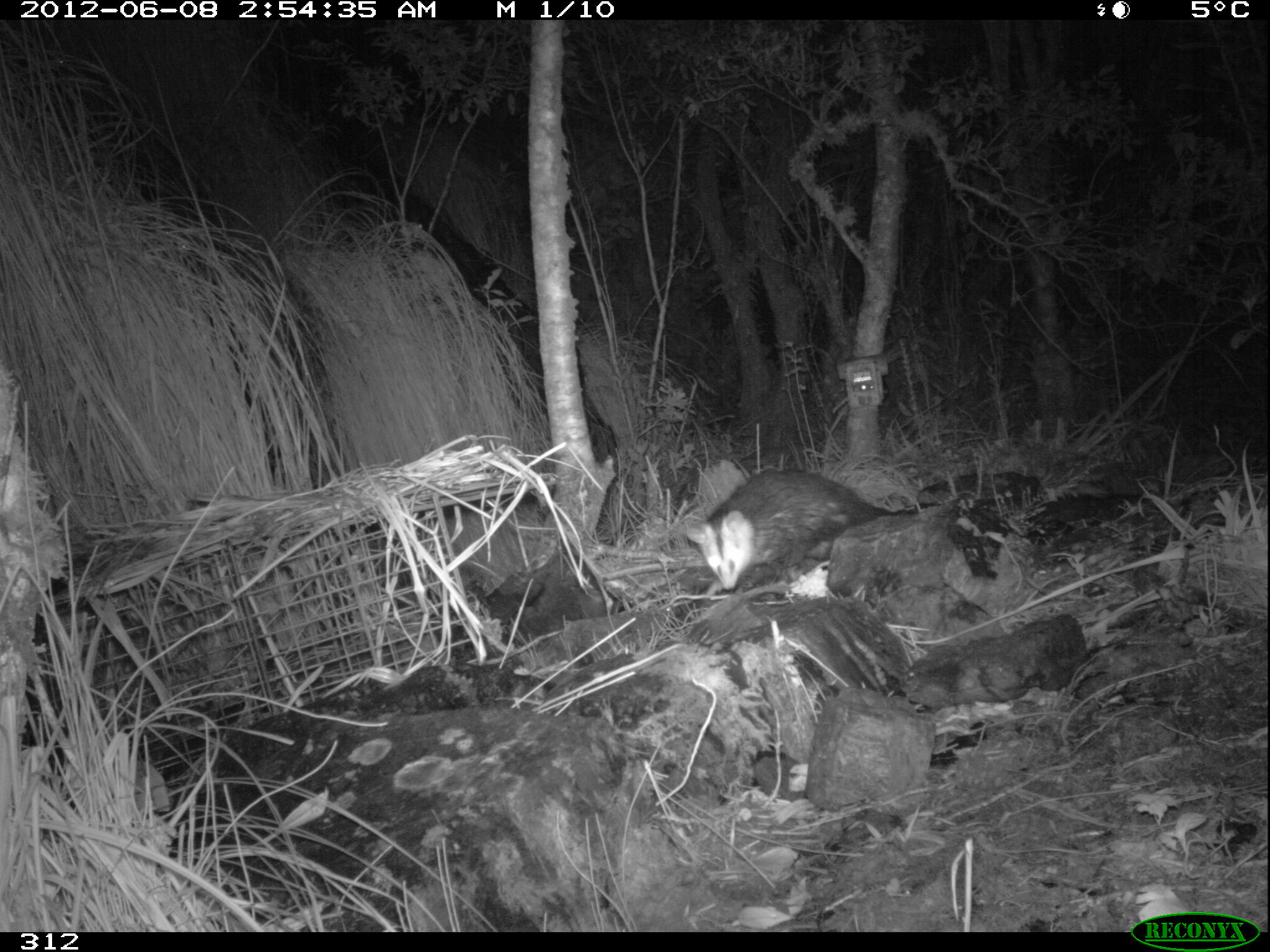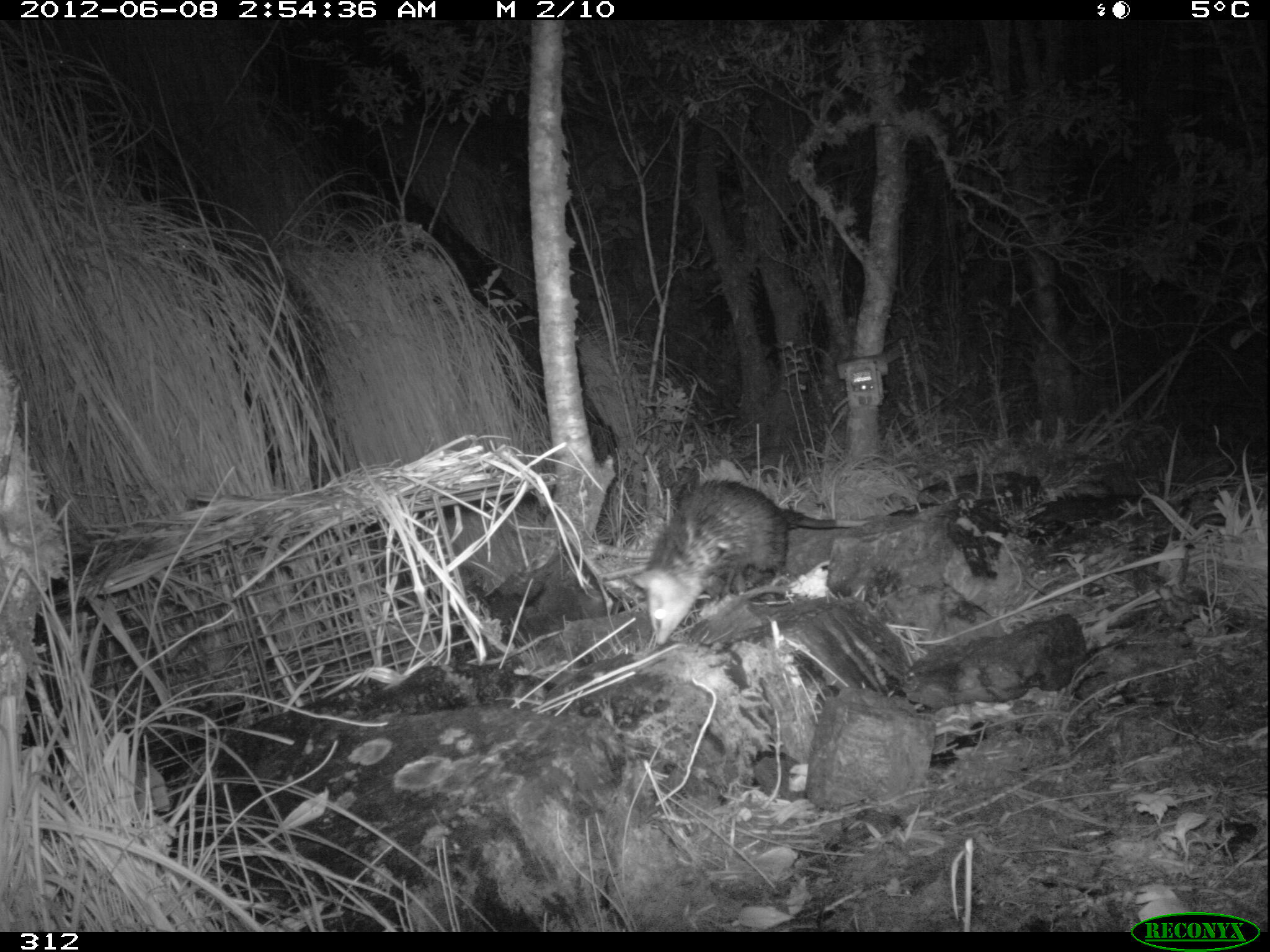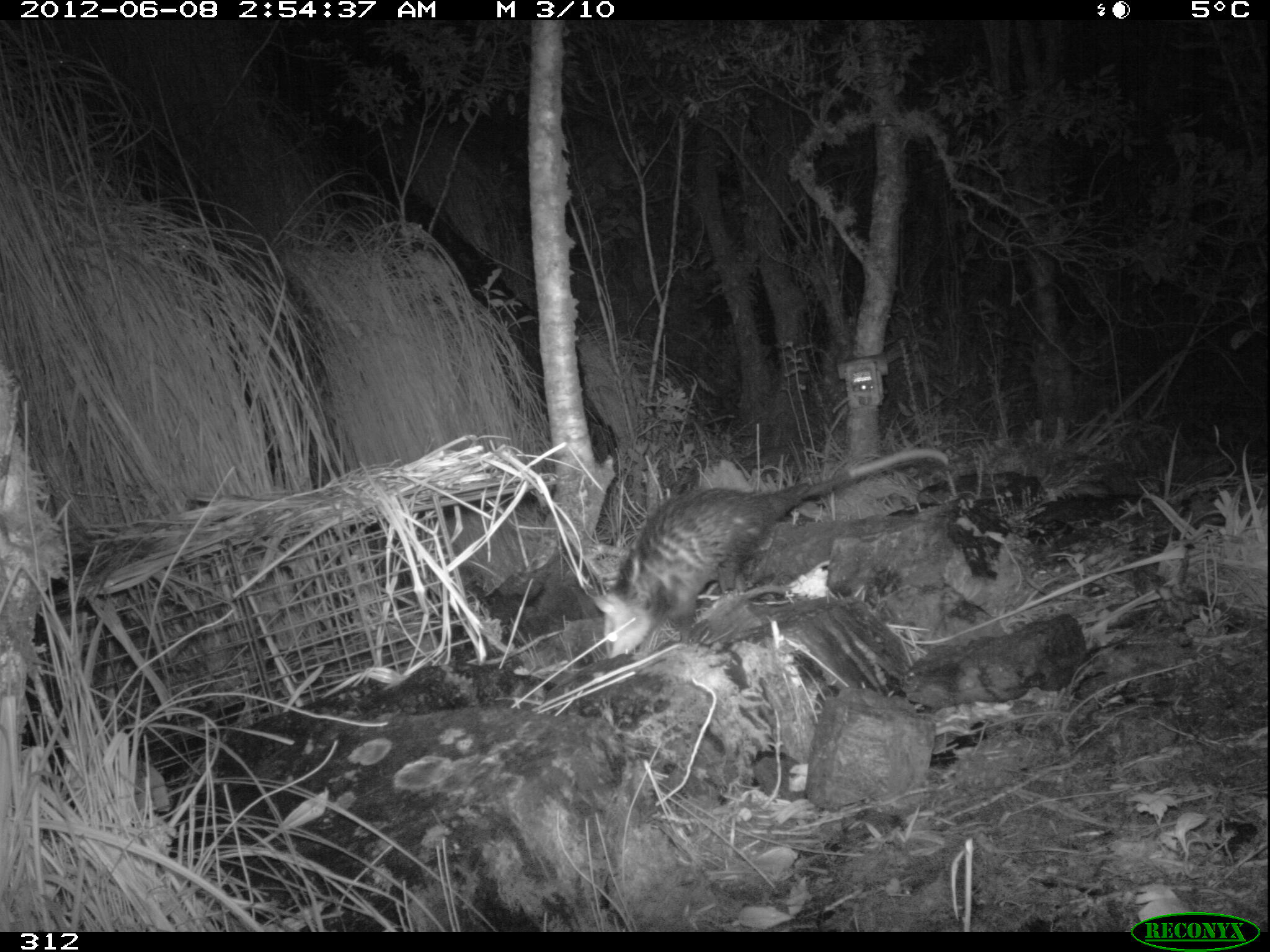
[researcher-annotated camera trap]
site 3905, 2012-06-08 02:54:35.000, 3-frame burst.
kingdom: Animalia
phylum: Chordata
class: Mammalia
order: Didelphimorphia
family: Didelphidae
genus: Didelphis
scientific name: Didelphis pernigra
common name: andean white-eared opossum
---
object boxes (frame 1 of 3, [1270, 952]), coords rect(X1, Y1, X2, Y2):
didelphis pernigra: rect(682, 465, 884, 592)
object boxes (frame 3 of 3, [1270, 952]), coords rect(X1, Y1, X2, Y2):
didelphis pernigra: rect(591, 446, 948, 656)